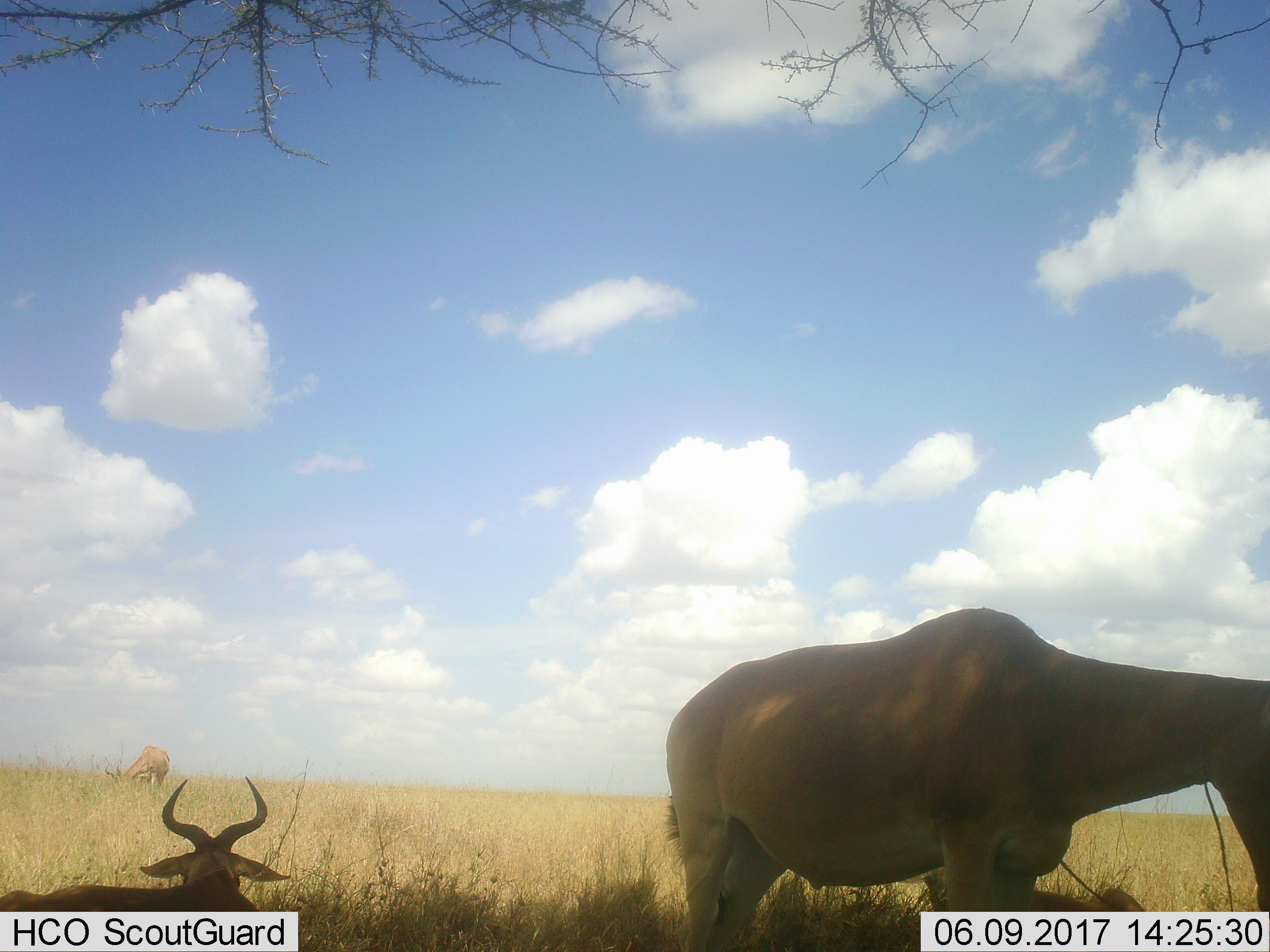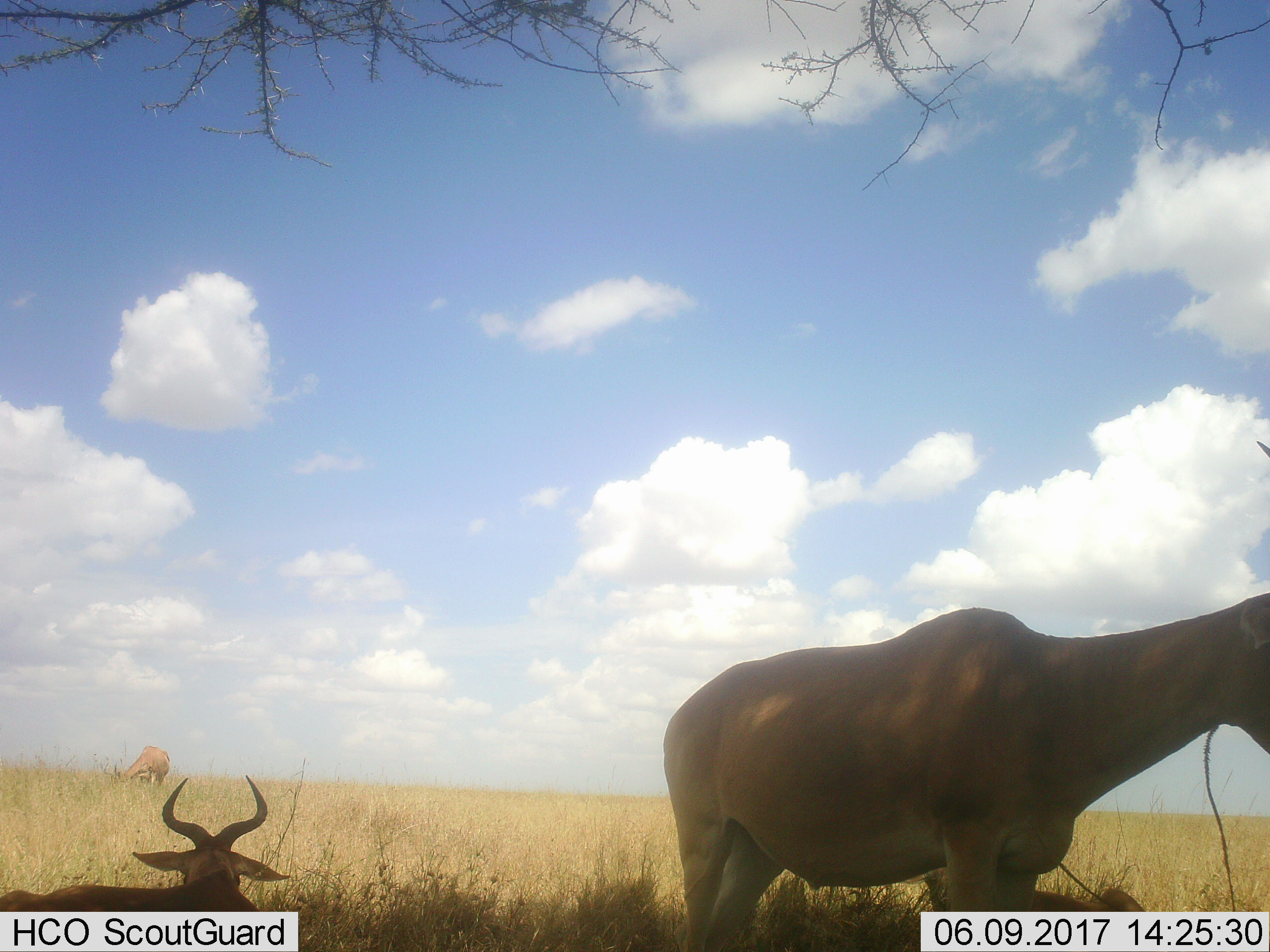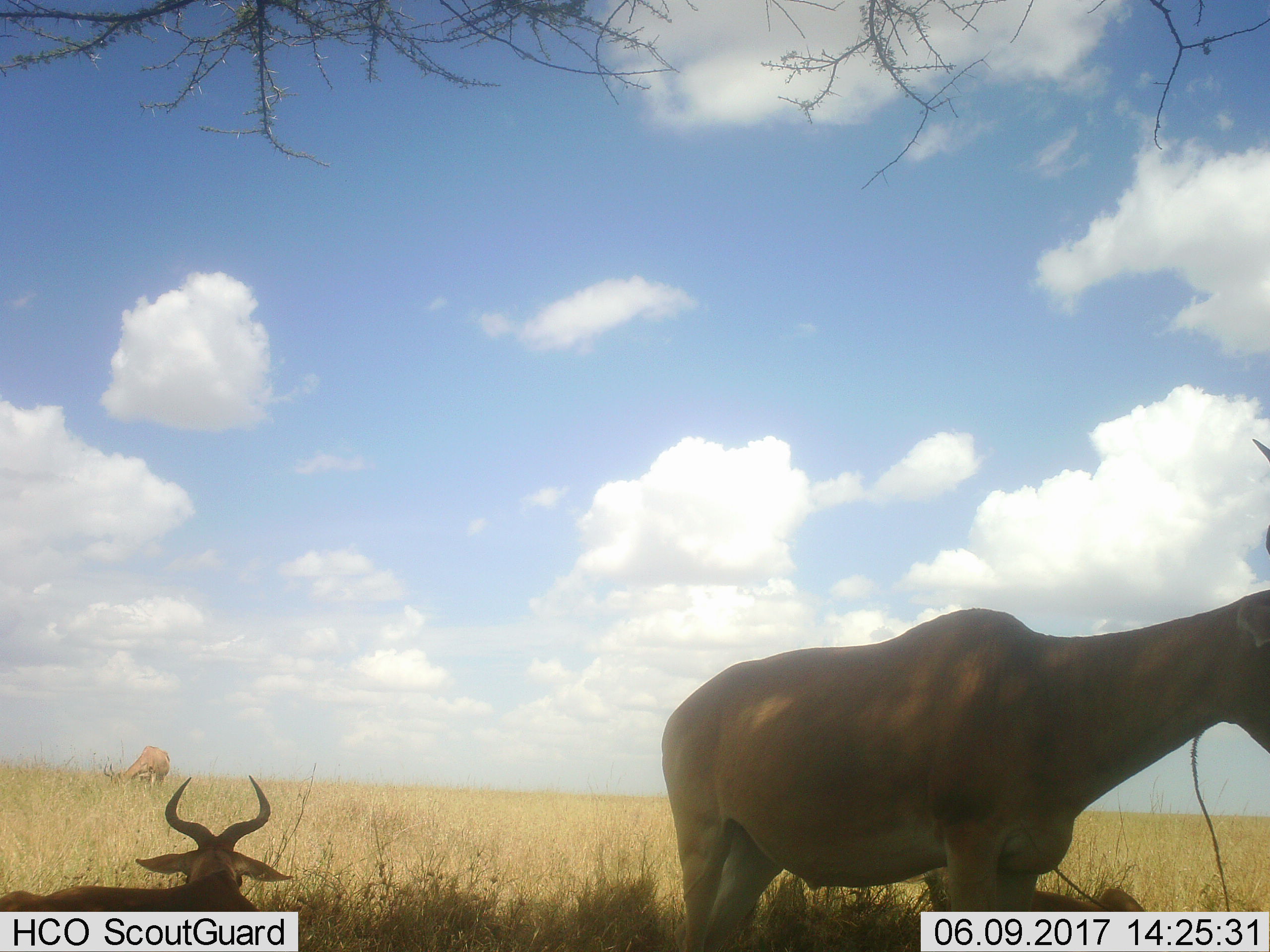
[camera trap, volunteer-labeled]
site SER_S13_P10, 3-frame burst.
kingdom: Animalia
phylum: Chordata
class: Mammalia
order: Artiodactyla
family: Bovidae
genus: Alcelaphus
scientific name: Alcelaphus buselaphus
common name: hartebeest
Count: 4.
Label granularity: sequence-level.